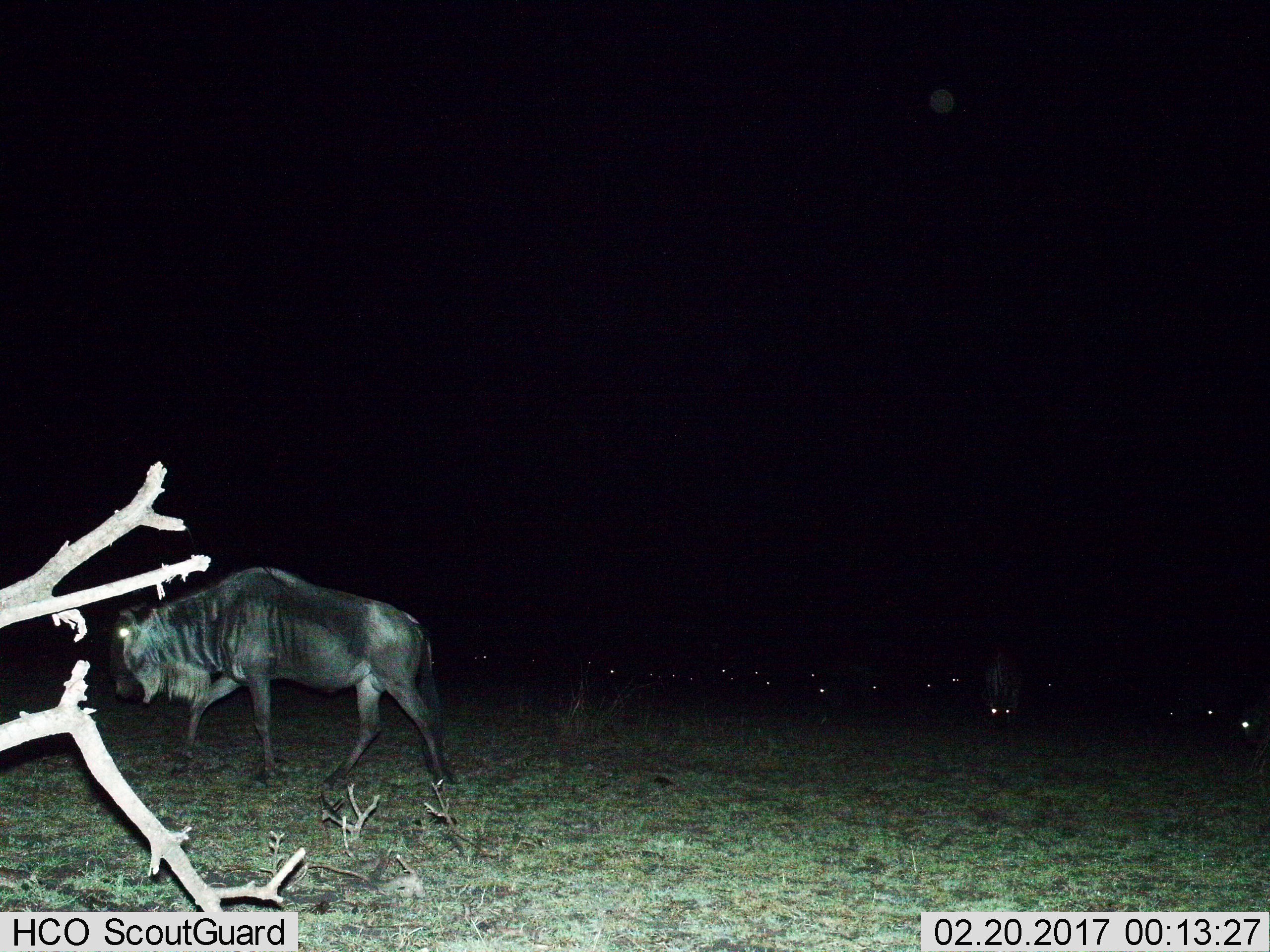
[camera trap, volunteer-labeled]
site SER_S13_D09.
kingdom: Animalia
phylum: Chordata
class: Mammalia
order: Artiodactyla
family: Bovidae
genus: Connochaetes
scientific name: Connochaetes taurinus taurinus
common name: blue wildebeest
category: wildebeestblue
Wildebeestblue (blue wildebeest) (Connochaetes taurinus taurinus), count 11-50. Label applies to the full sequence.